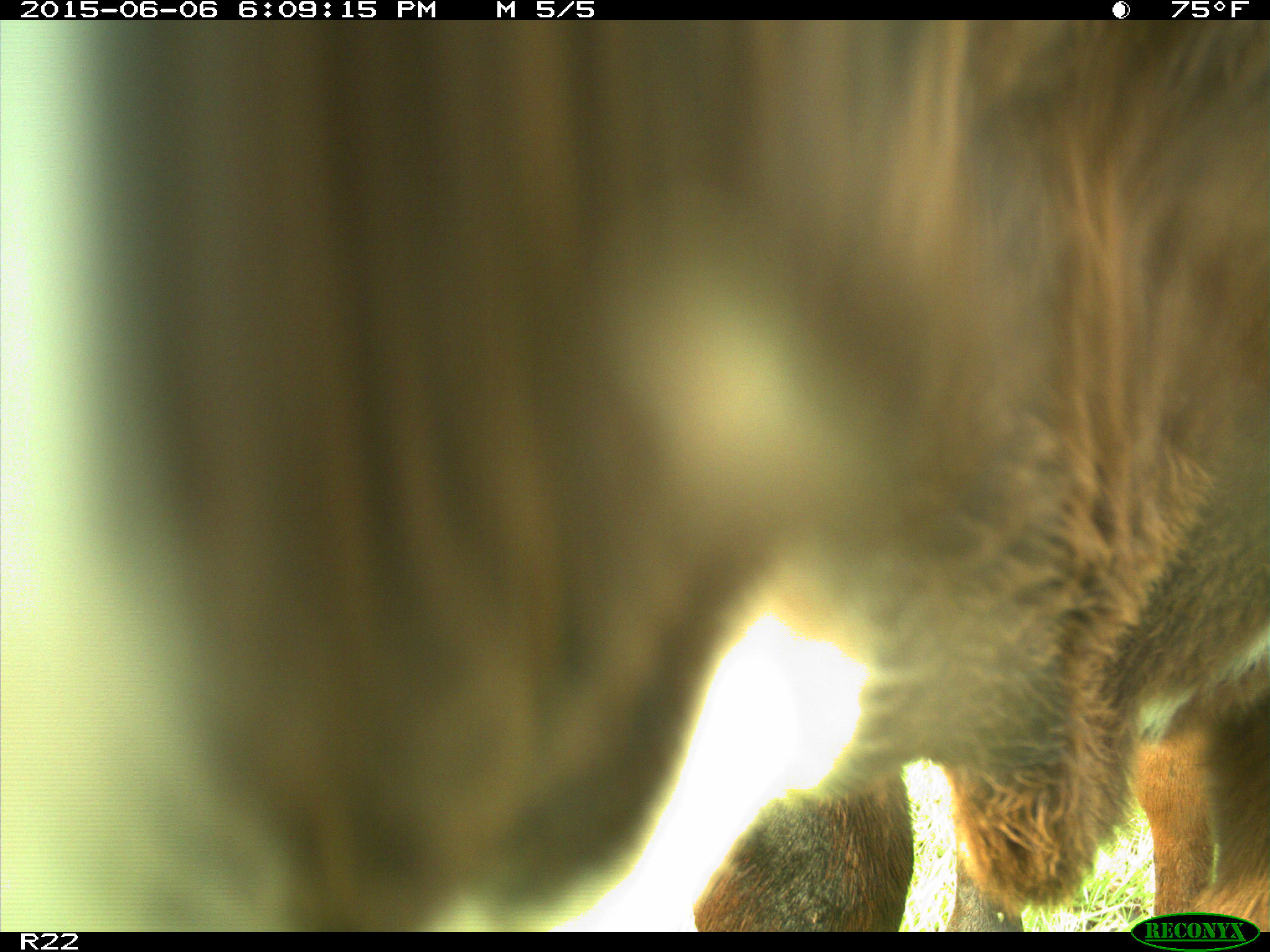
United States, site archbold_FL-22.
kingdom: Animalia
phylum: Chordata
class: Mammalia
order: Artiodactyla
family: Bovidae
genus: Bos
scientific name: Bos taurus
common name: domestic cow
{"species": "Bos taurus (domestic cow)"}